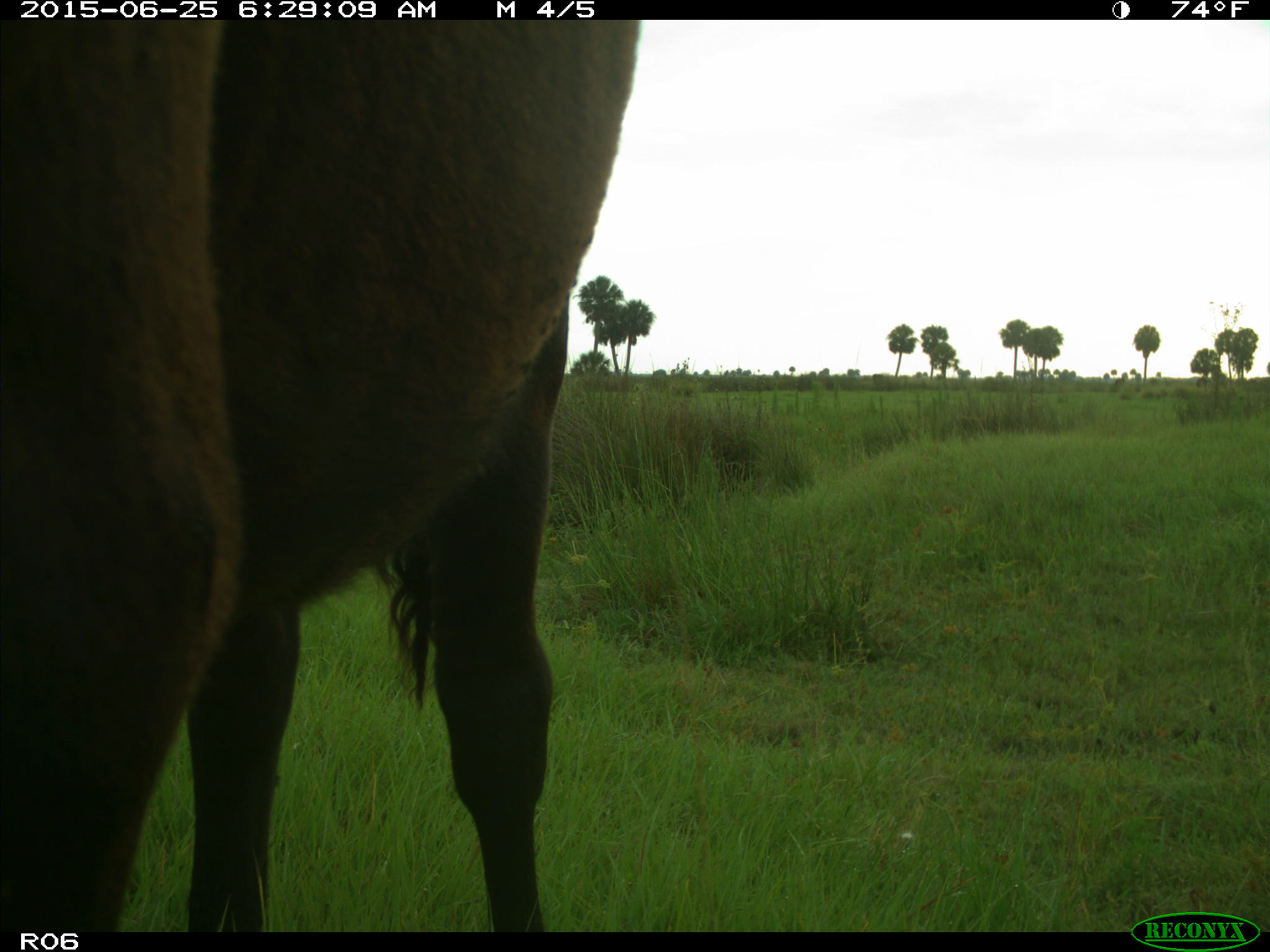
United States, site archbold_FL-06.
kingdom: Animalia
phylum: Chordata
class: Mammalia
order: Artiodactyla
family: Bovidae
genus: Bos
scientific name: Bos taurus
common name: domestic cow